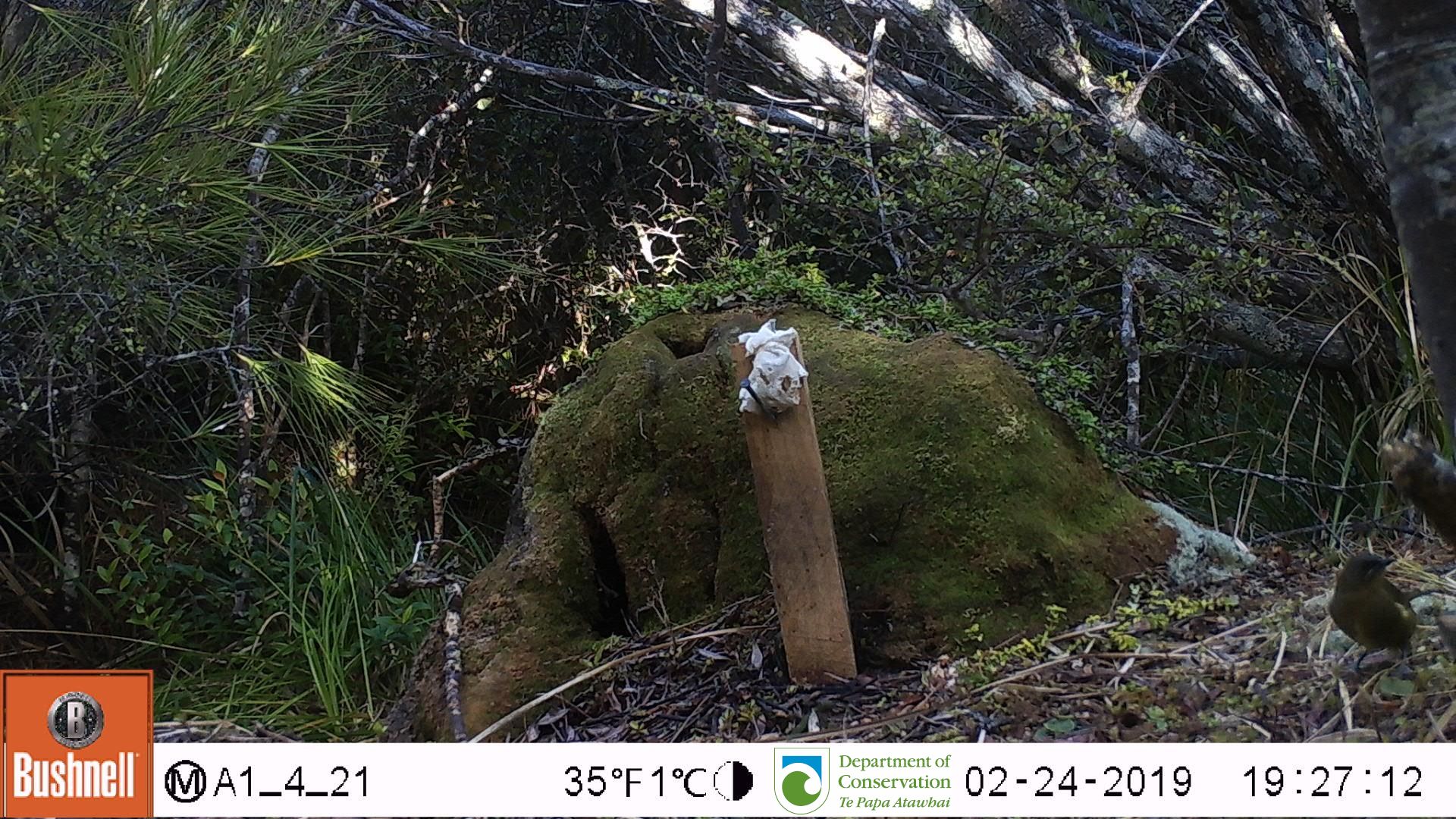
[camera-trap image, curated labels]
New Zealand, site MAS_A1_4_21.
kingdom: Animalia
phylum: Chordata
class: Aves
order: Passeriformes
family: Meliphagidae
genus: Anthornis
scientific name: Anthornis melanura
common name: new zealand bellbird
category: bellbird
Bellbird (new zealand bellbird) (Anthornis melanura).